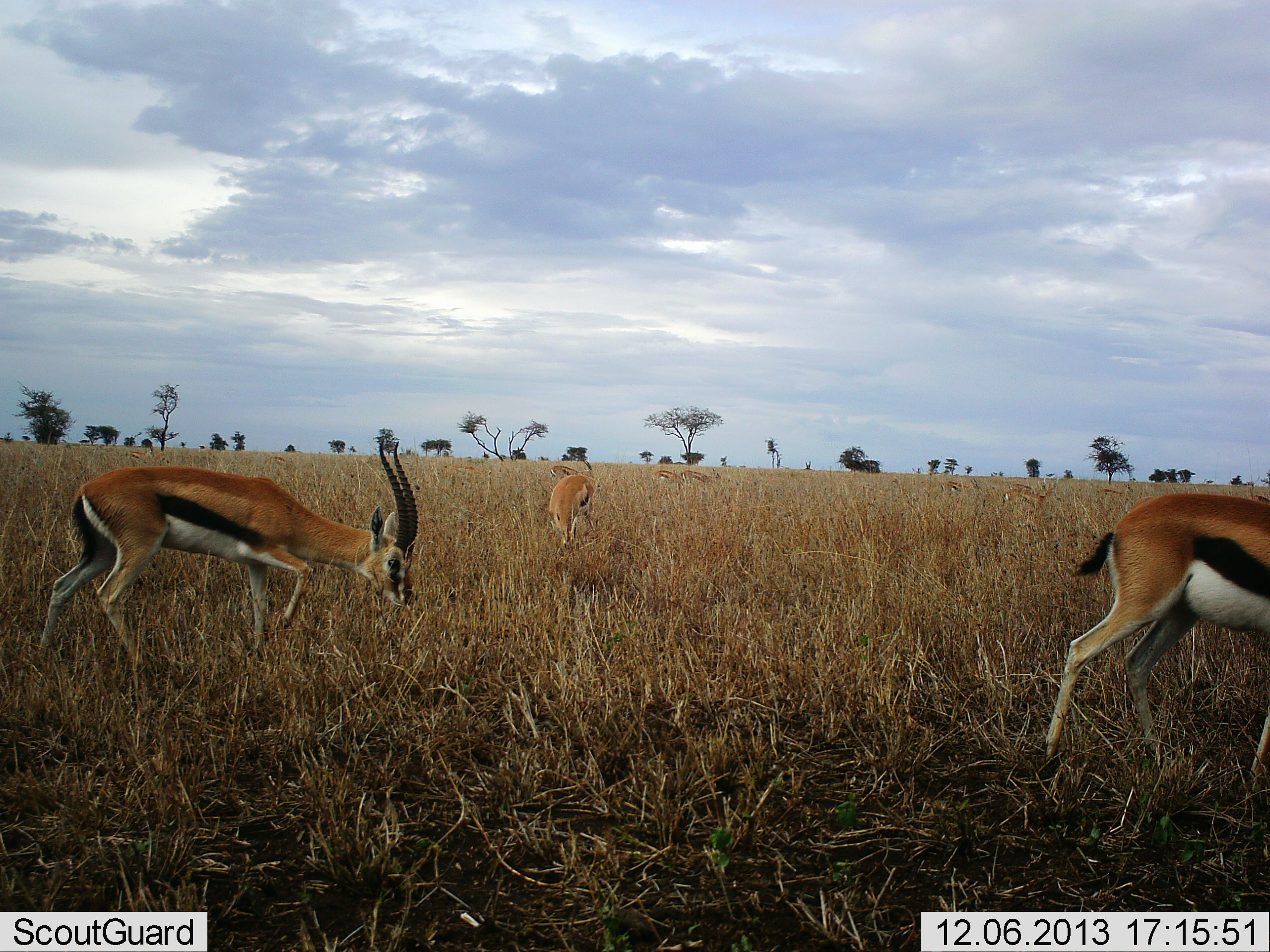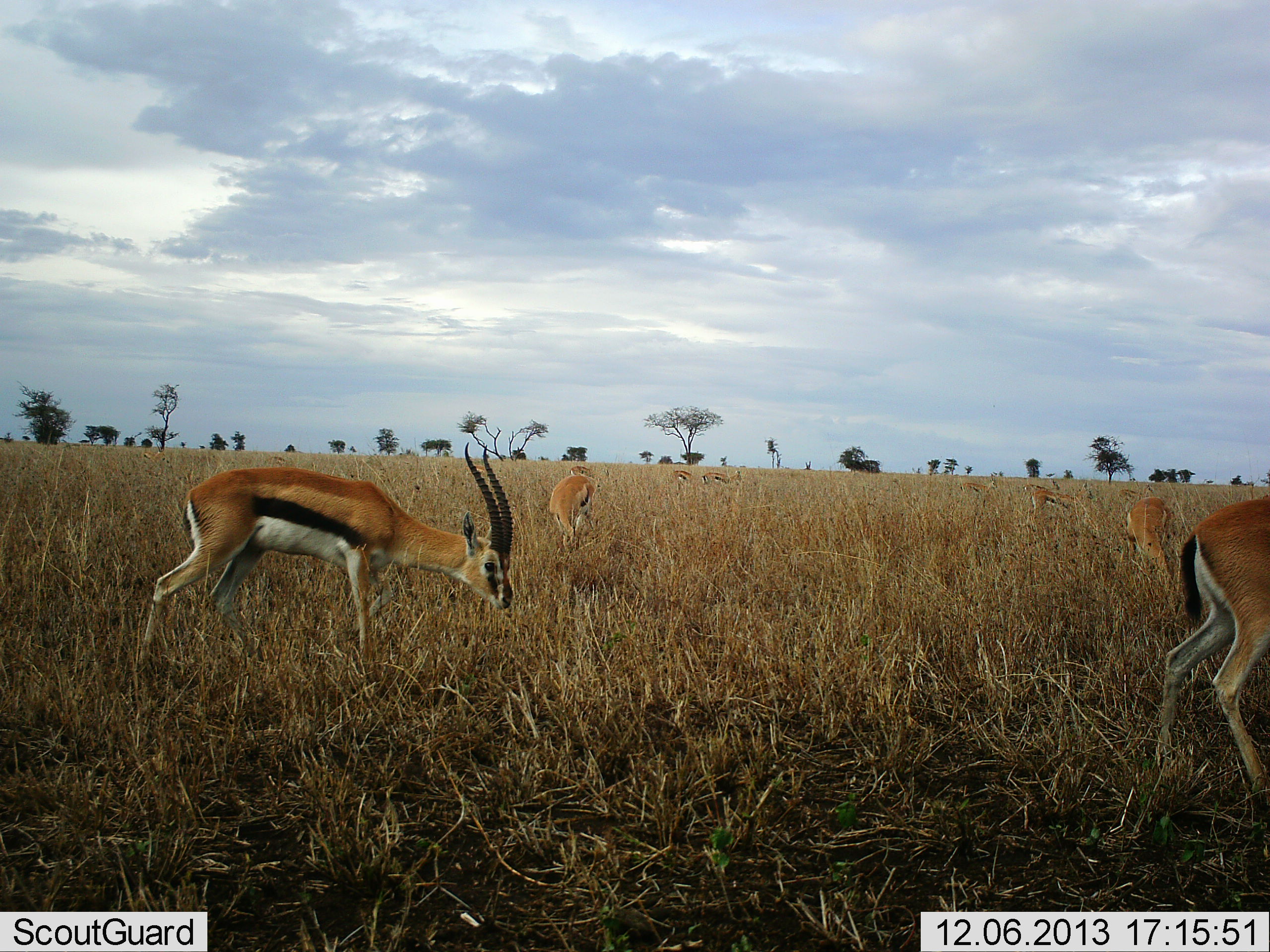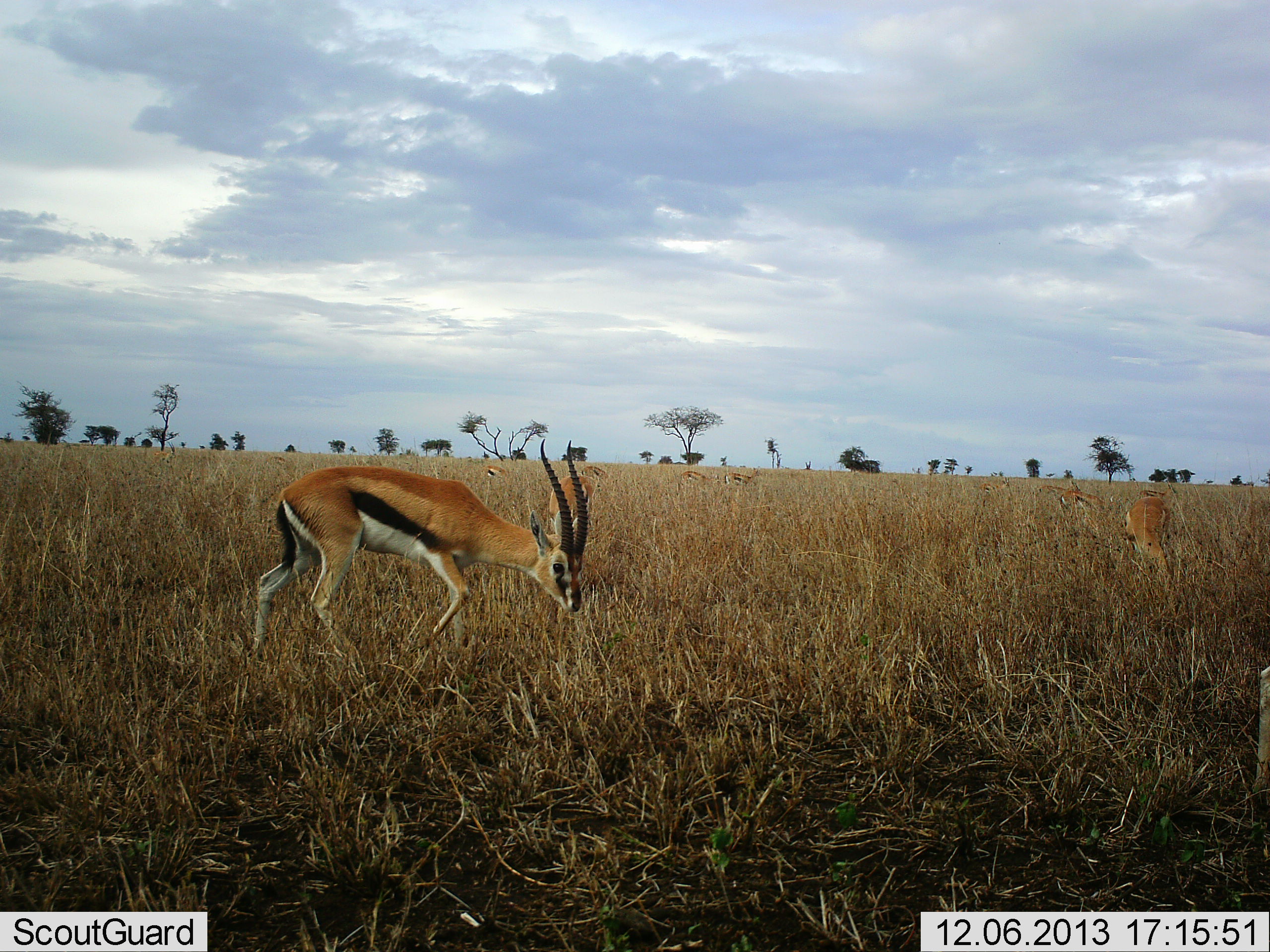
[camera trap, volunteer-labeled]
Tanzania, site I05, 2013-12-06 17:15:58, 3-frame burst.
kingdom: Animalia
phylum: Chordata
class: Mammalia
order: Artiodactyla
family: Bovidae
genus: Eudorcas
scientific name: Eudorcas thomsonii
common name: thomson's gazelle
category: gazellethomsons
Gazellethomsons (thomson's gazelle) (Eudorcas thomsonii), count 8. Behavior (volunteer vote fractions): standing 39%, resting 3%, moving 64%, interacting 2%. Young present (vote fraction): 2%. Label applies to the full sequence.